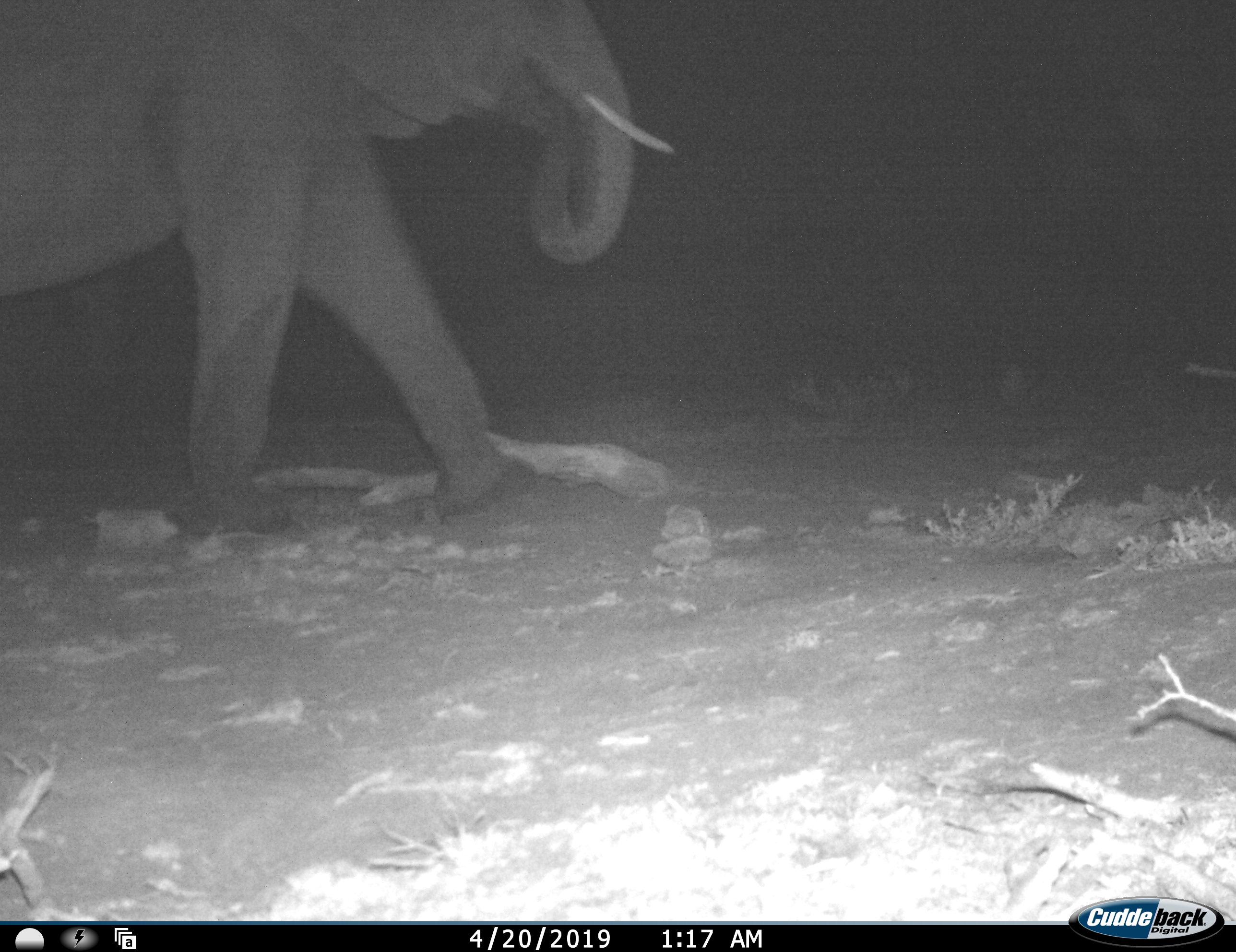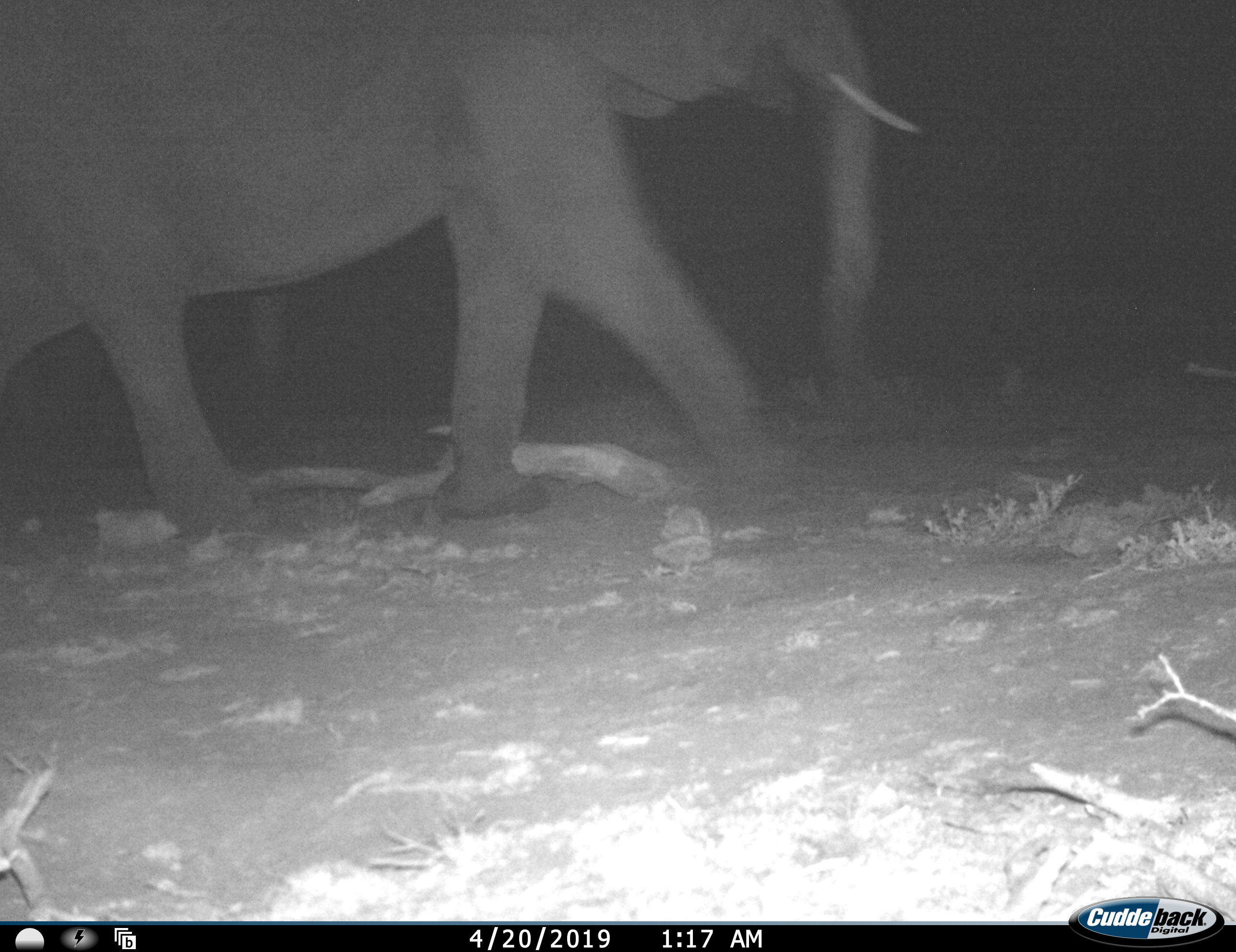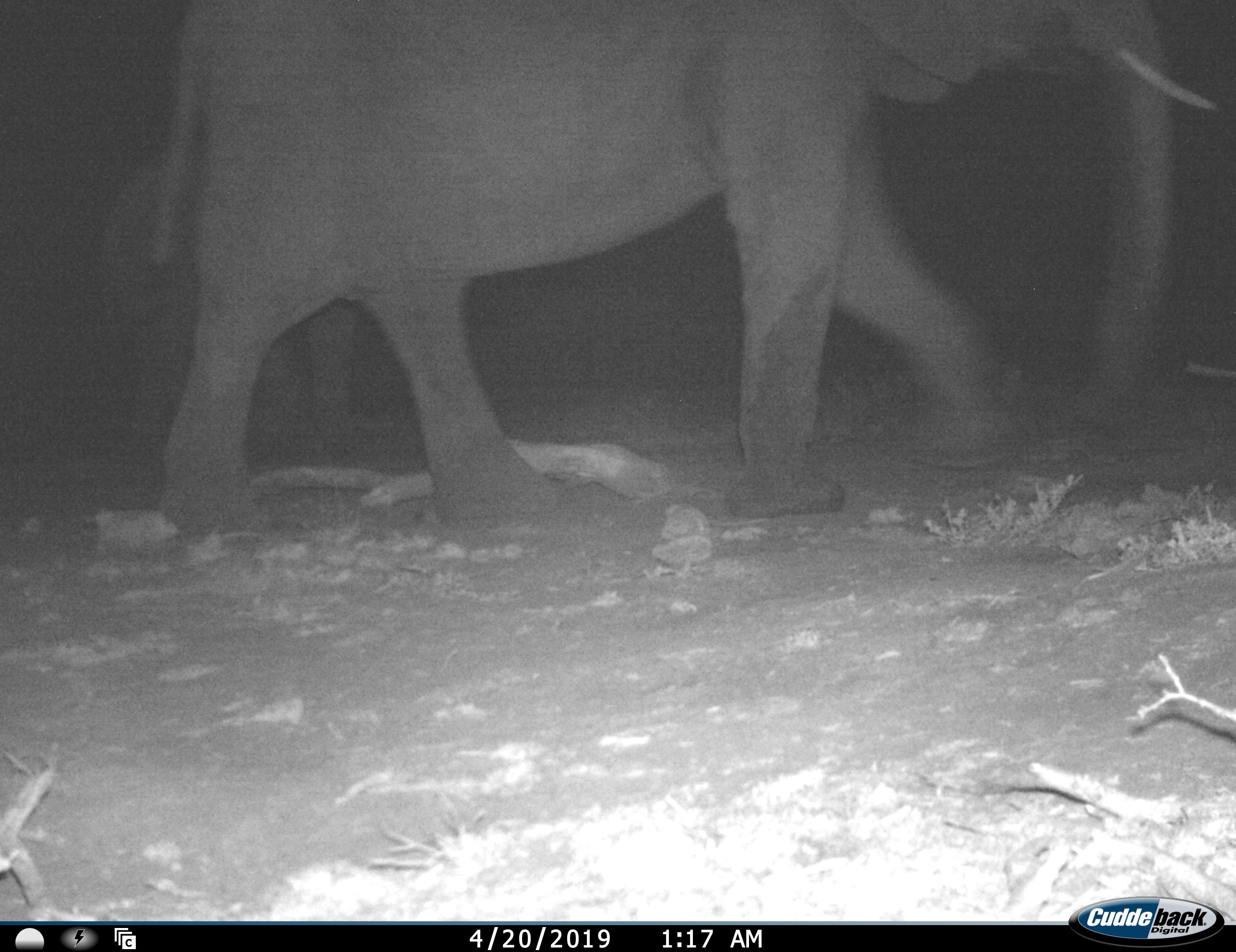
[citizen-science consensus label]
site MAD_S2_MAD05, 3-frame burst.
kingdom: Animalia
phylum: Chordata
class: Mammalia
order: Proboscidea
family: Elephantidae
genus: Loxodonta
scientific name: Loxodonta africana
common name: african bush elephant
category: elephant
Elephant (african bush elephant) (Loxodonta africana), count 2. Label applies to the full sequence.